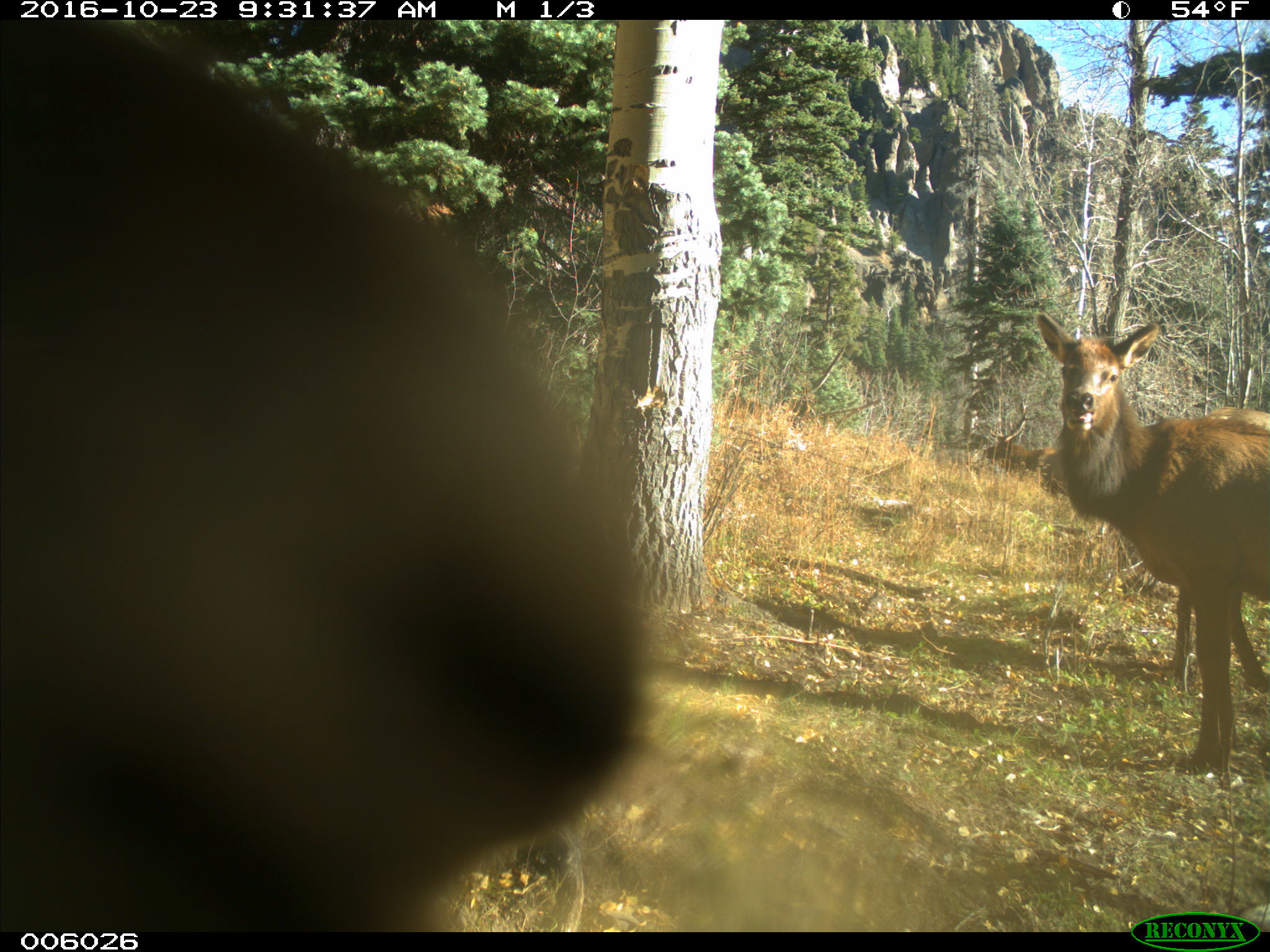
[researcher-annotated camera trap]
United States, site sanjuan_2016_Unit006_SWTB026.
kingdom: Animalia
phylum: Chordata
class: Mammalia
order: Artiodactyla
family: Cervidae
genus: Cervus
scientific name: Cervus elaphus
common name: red deer